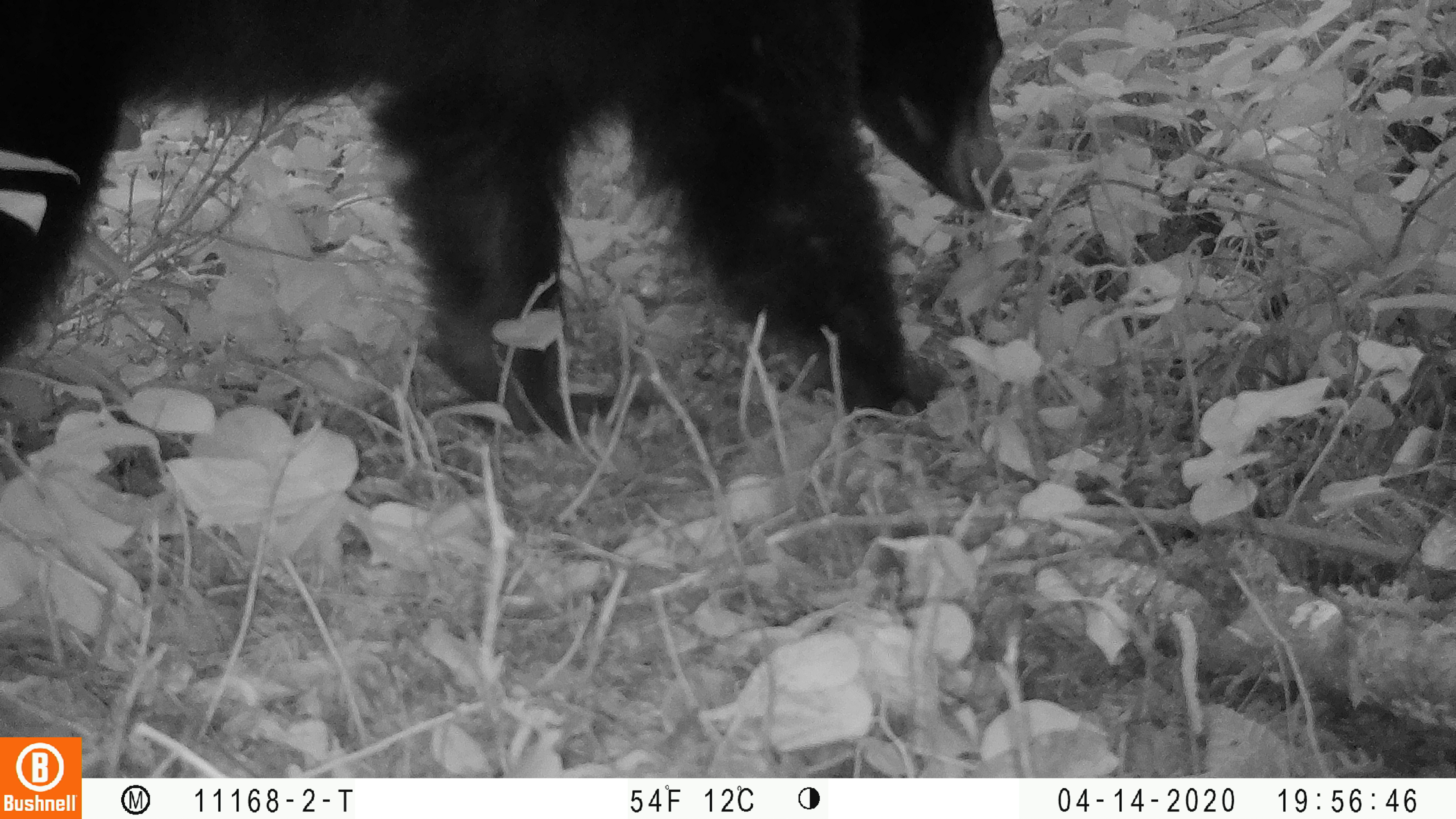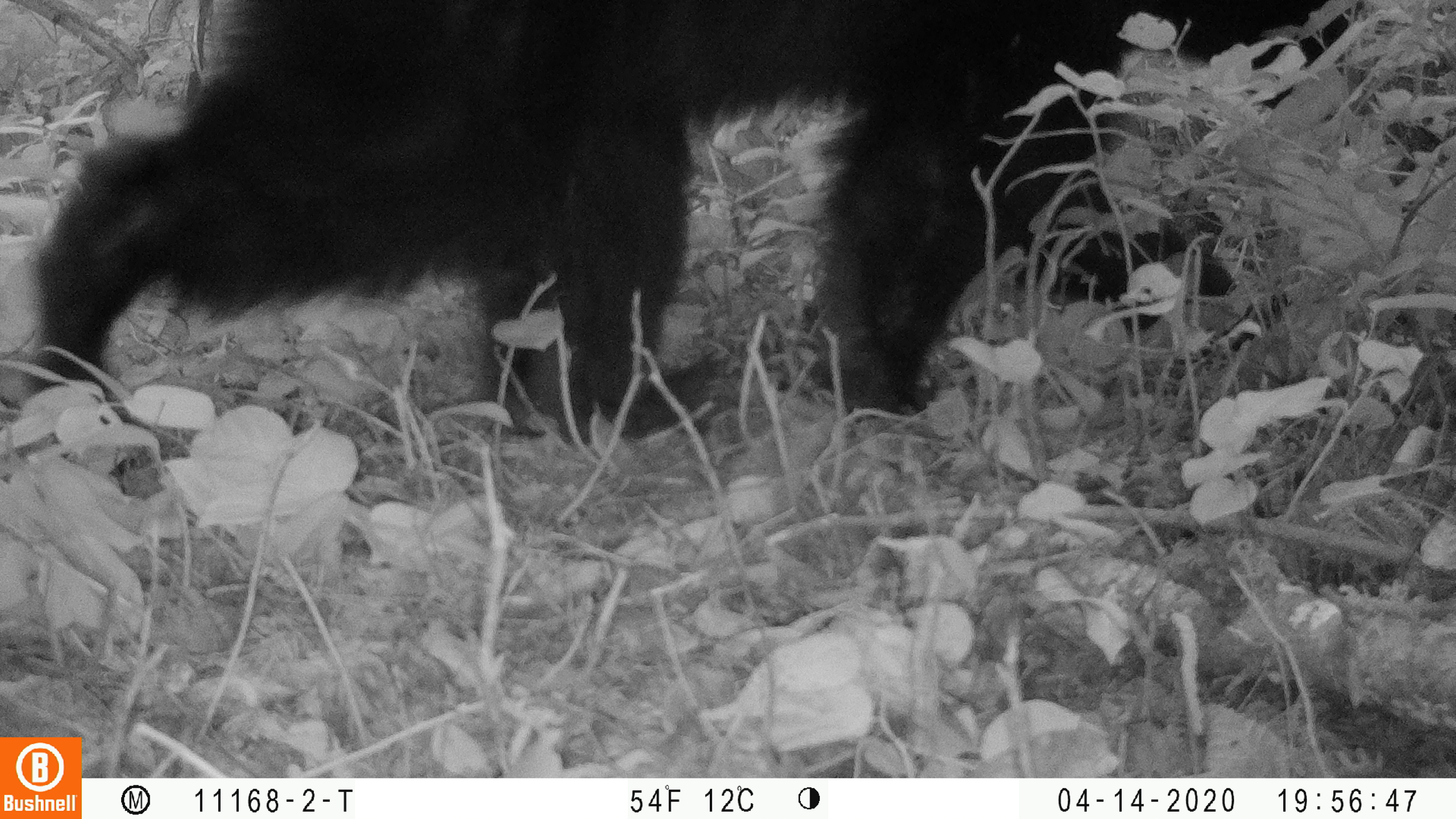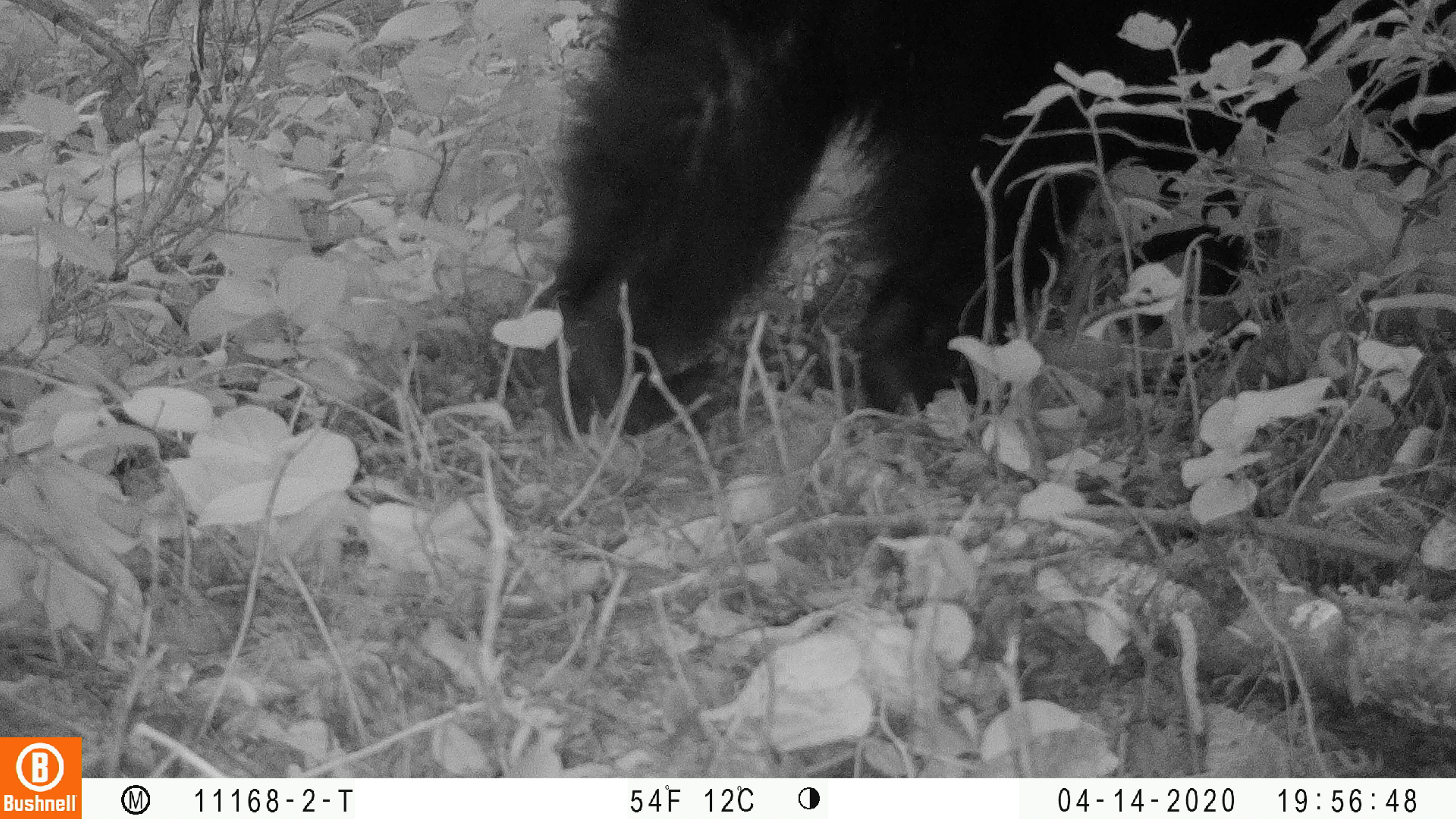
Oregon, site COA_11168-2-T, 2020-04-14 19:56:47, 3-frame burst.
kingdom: Animalia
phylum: Chordata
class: Mammalia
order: Carnivora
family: Ursidae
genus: Ursus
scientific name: Ursus americanus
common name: american black bear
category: black bear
Black bear (american black bear) (Ursus americanus).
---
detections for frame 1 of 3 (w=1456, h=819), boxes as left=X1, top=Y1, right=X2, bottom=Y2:
black bear: left=0, top=4, right=1019, bottom=449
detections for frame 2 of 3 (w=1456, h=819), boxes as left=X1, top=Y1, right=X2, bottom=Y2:
black bear: left=9, top=0, right=1360, bottom=419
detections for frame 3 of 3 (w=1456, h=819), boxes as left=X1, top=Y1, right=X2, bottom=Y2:
black bear: left=543, top=0, right=1450, bottom=434